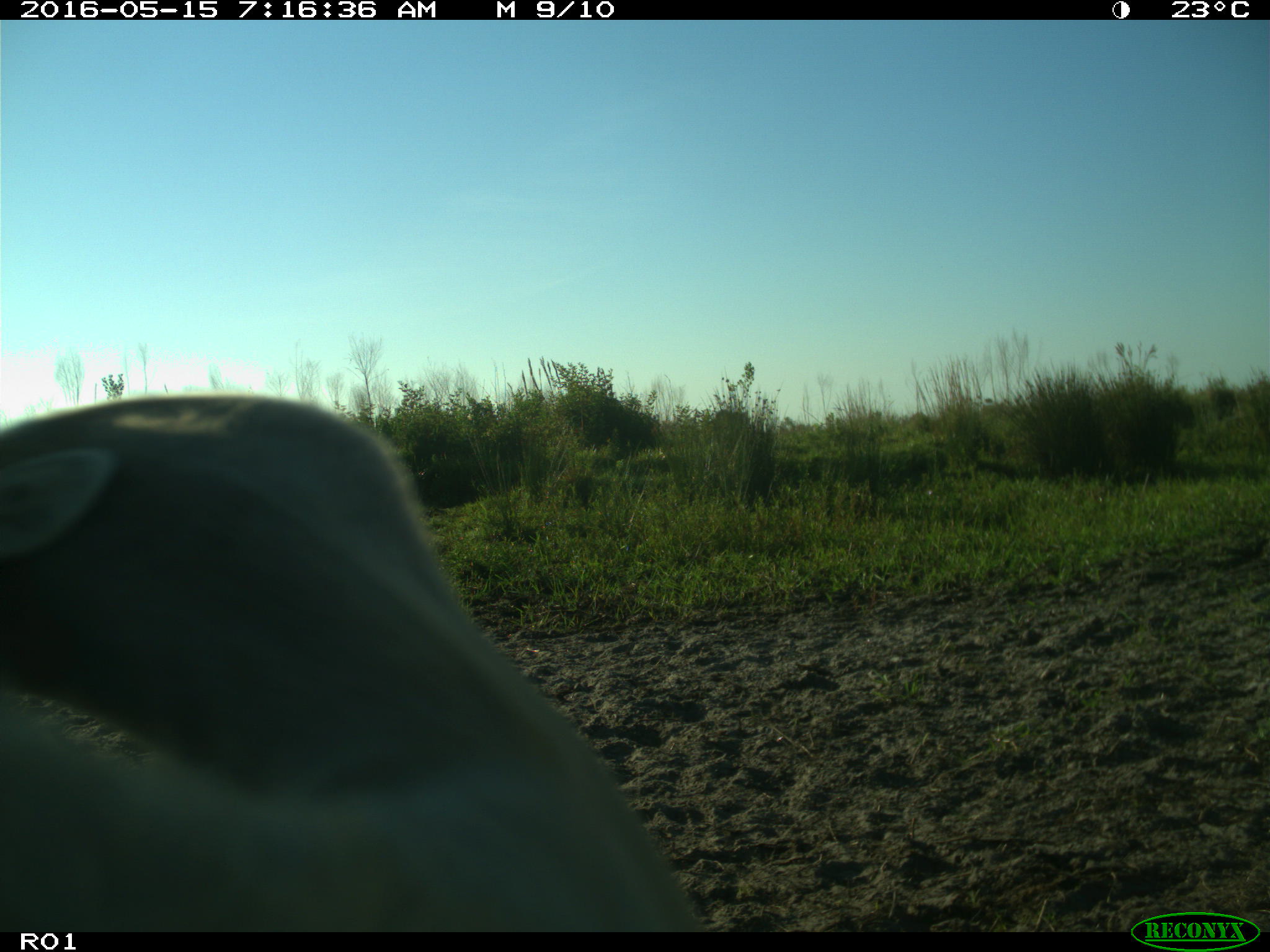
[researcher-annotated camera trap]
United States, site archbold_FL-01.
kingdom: Animalia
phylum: Chordata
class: Mammalia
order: Artiodactyla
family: Bovidae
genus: Bos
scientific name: Bos taurus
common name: domestic cow